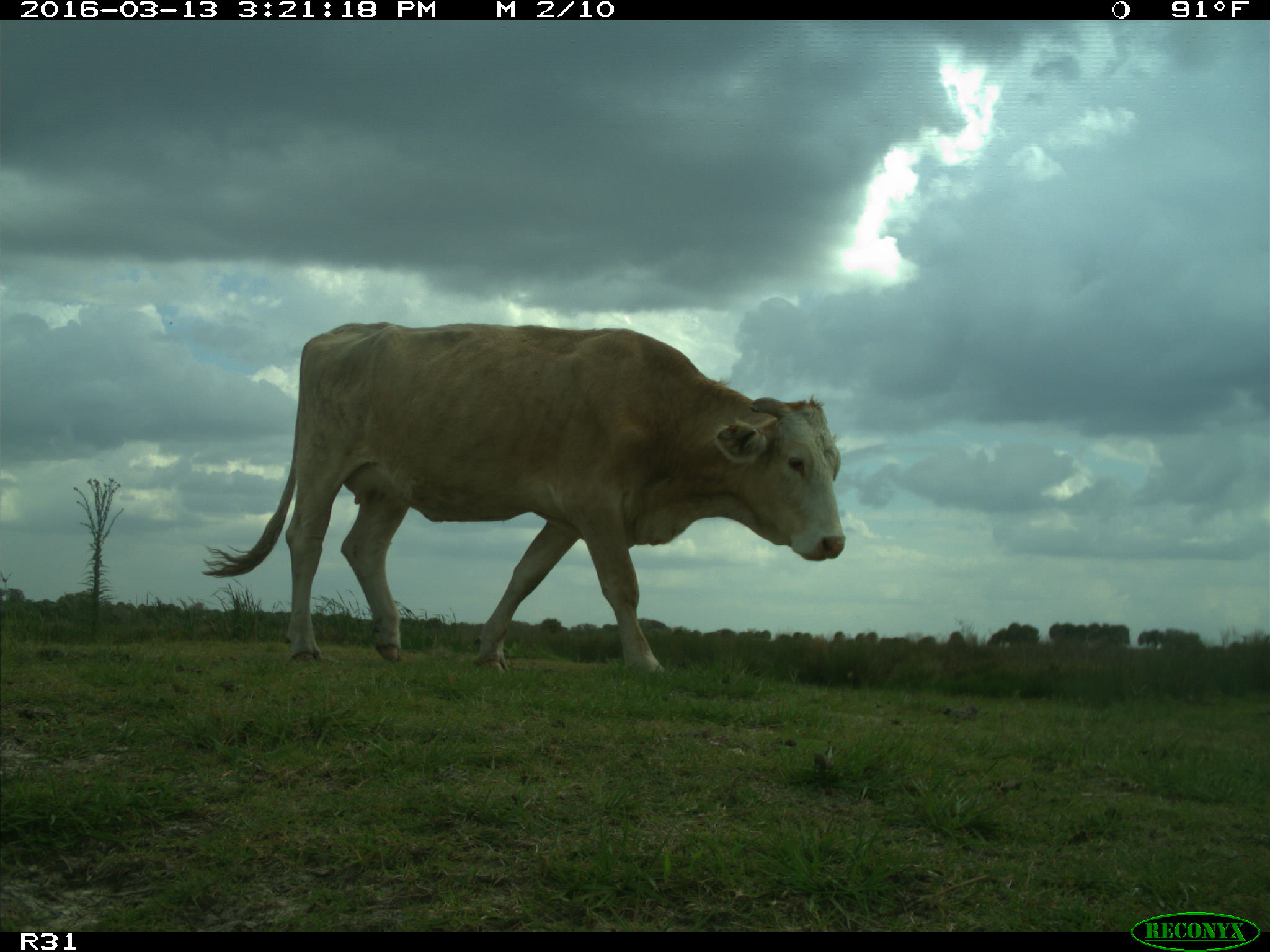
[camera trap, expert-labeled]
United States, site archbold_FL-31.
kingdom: Animalia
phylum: Chordata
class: Mammalia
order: Artiodactyla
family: Bovidae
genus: Bos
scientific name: Bos taurus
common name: domestic cow